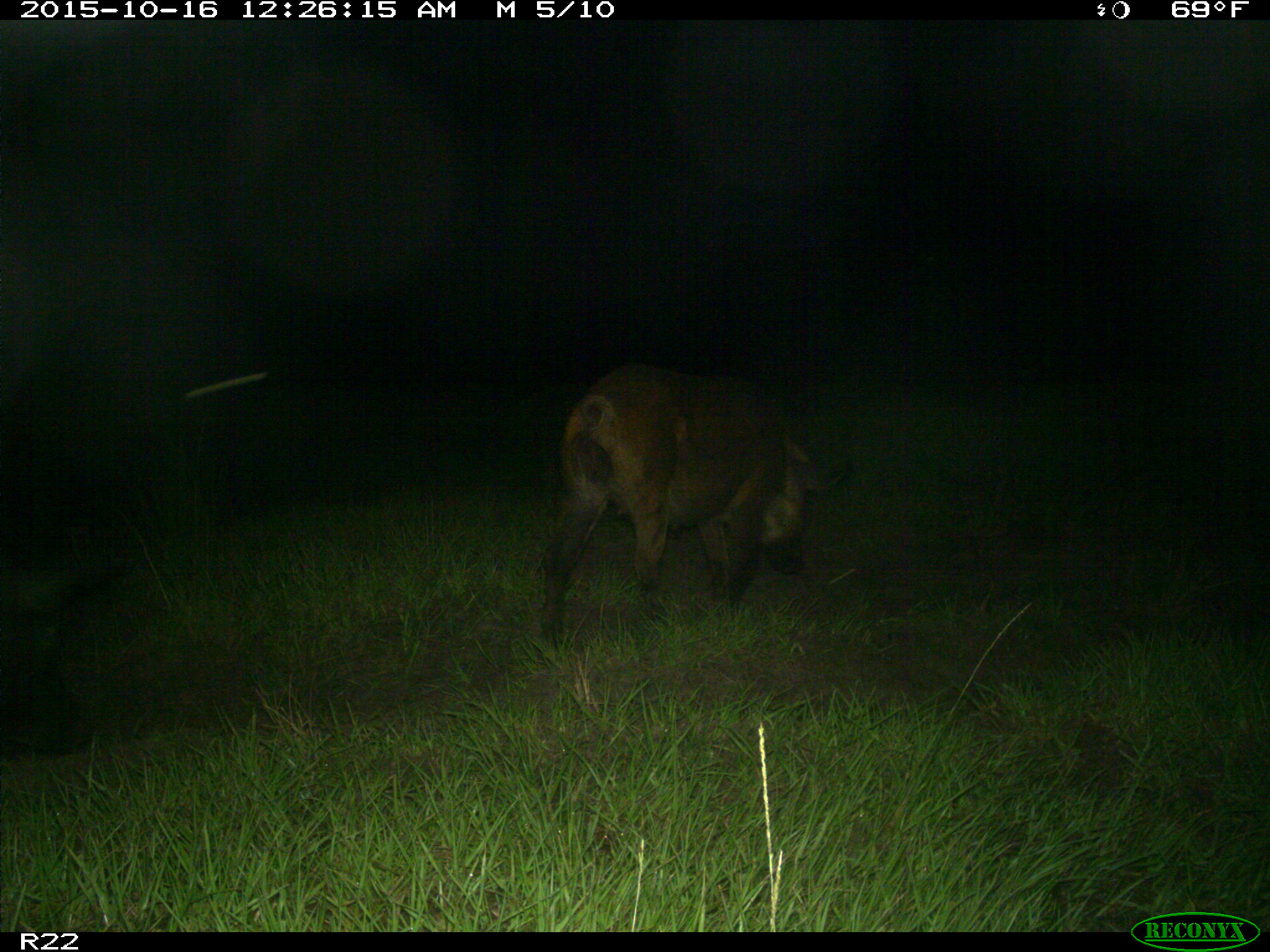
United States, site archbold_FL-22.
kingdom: Animalia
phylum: Chordata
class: Mammalia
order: Artiodactyla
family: Suidae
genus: Sus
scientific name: Sus scrofa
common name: wild boar